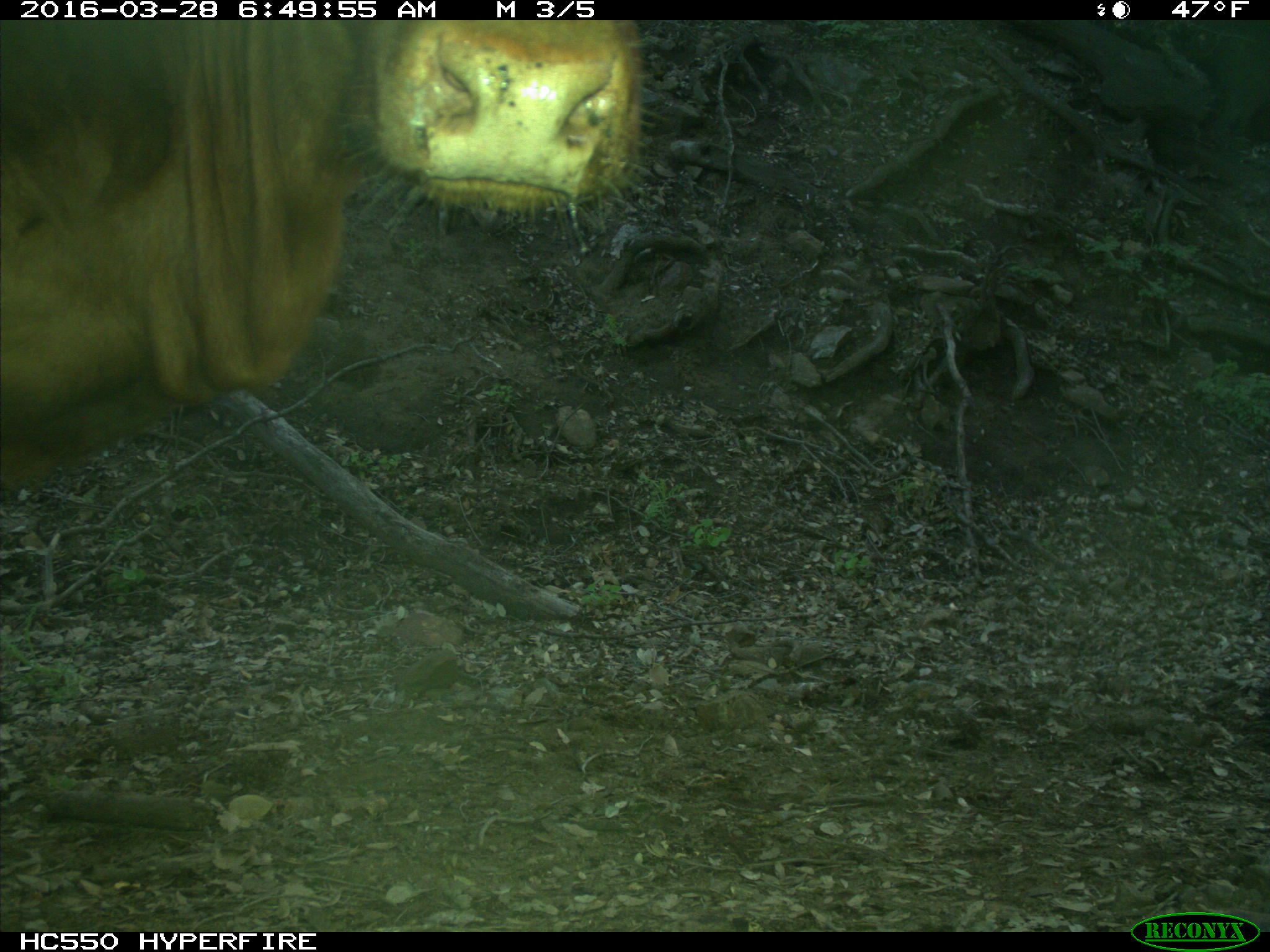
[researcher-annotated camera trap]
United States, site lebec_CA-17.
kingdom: Animalia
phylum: Chordata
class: Mammalia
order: Artiodactyla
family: Bovidae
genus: Bos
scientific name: Bos taurus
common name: domestic cow